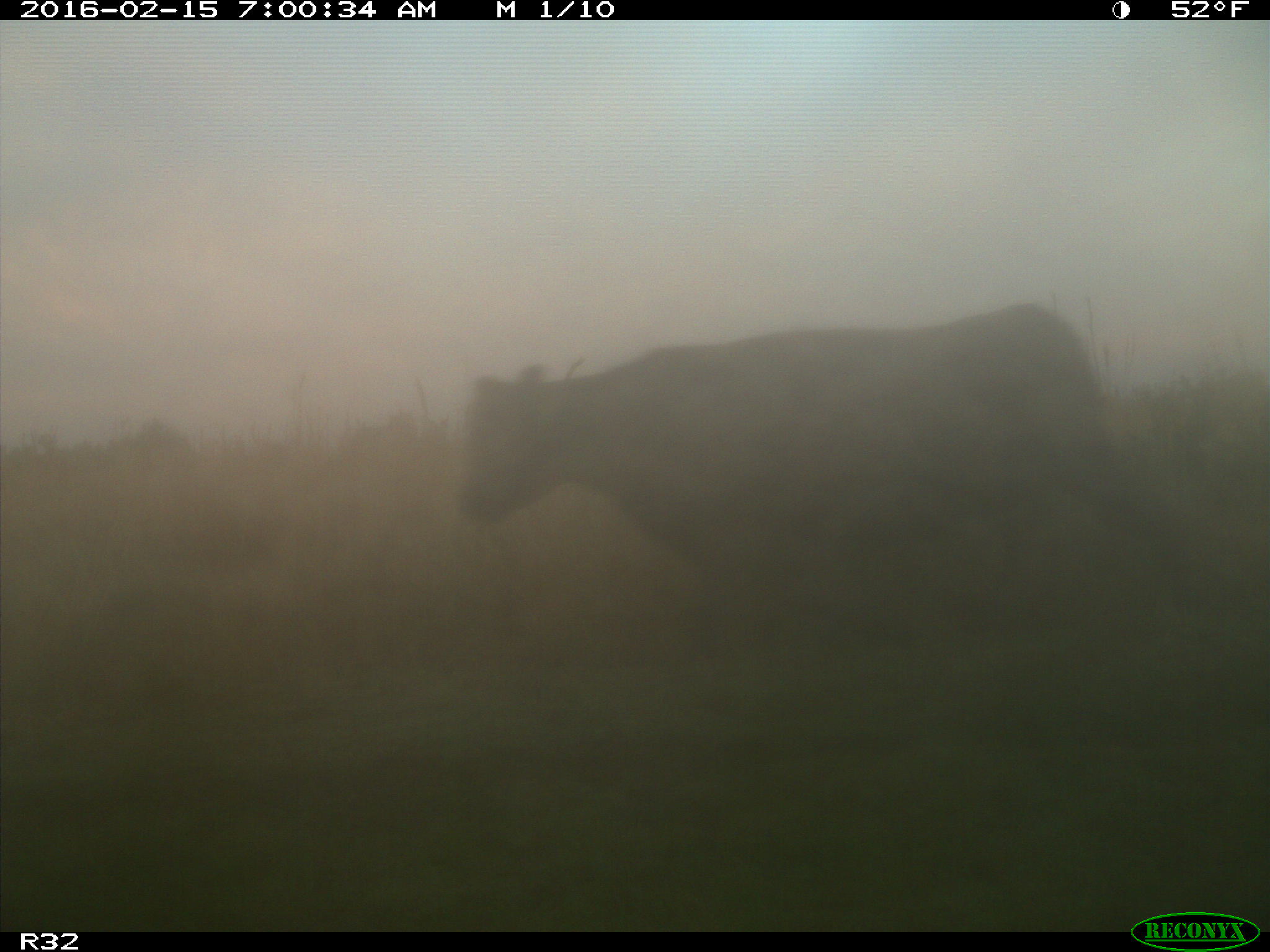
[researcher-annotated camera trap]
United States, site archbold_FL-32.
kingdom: Animalia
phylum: Chordata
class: Mammalia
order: Artiodactyla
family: Bovidae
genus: Bos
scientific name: Bos taurus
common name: domestic cow